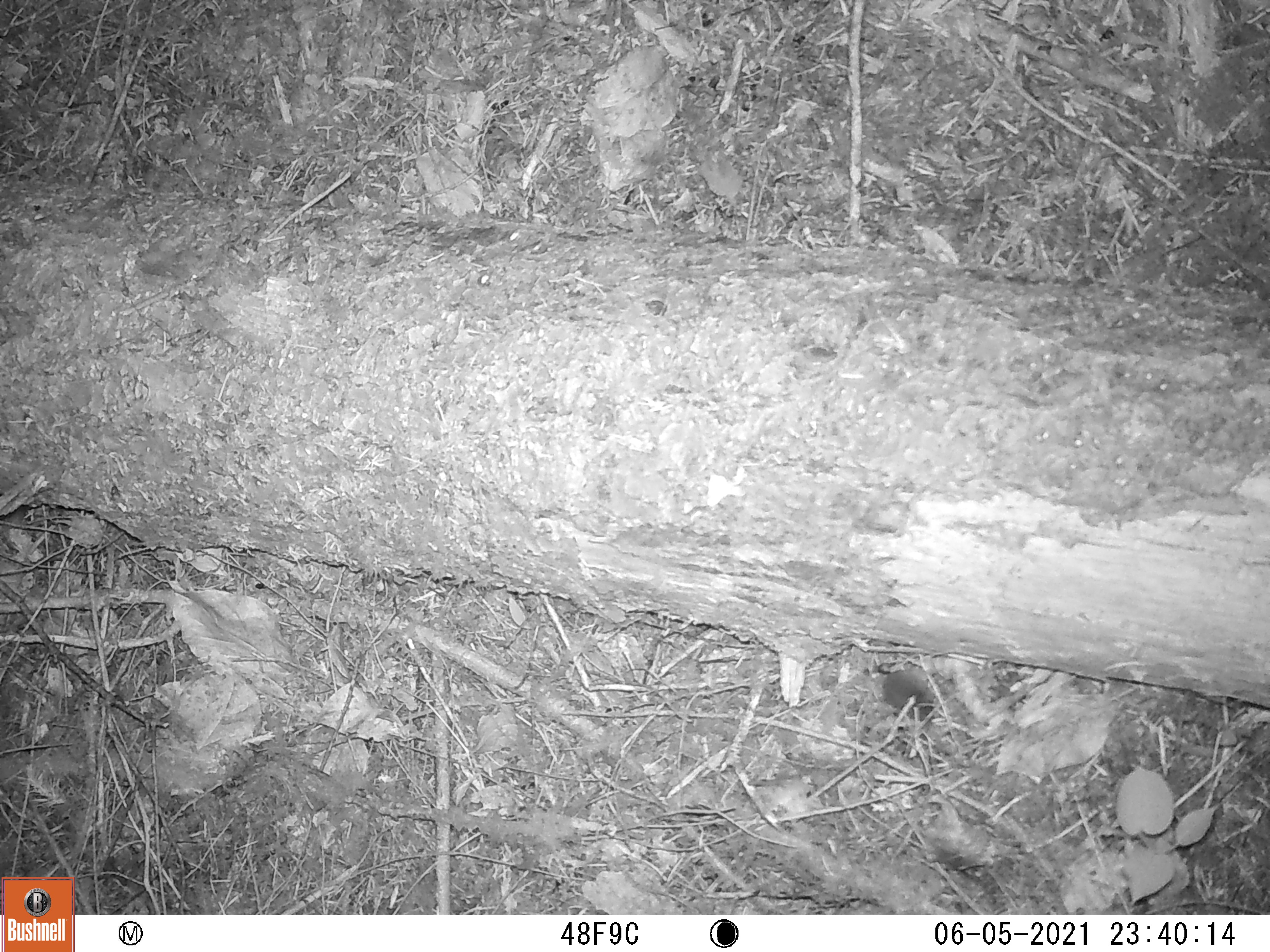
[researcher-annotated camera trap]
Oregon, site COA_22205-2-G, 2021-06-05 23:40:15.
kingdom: Animalia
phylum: Chordata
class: Mammalia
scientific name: Mammalia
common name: small mammal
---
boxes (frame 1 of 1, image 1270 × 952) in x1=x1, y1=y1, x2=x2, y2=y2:
small mammal: x1=829, y1=634, x2=954, y2=774